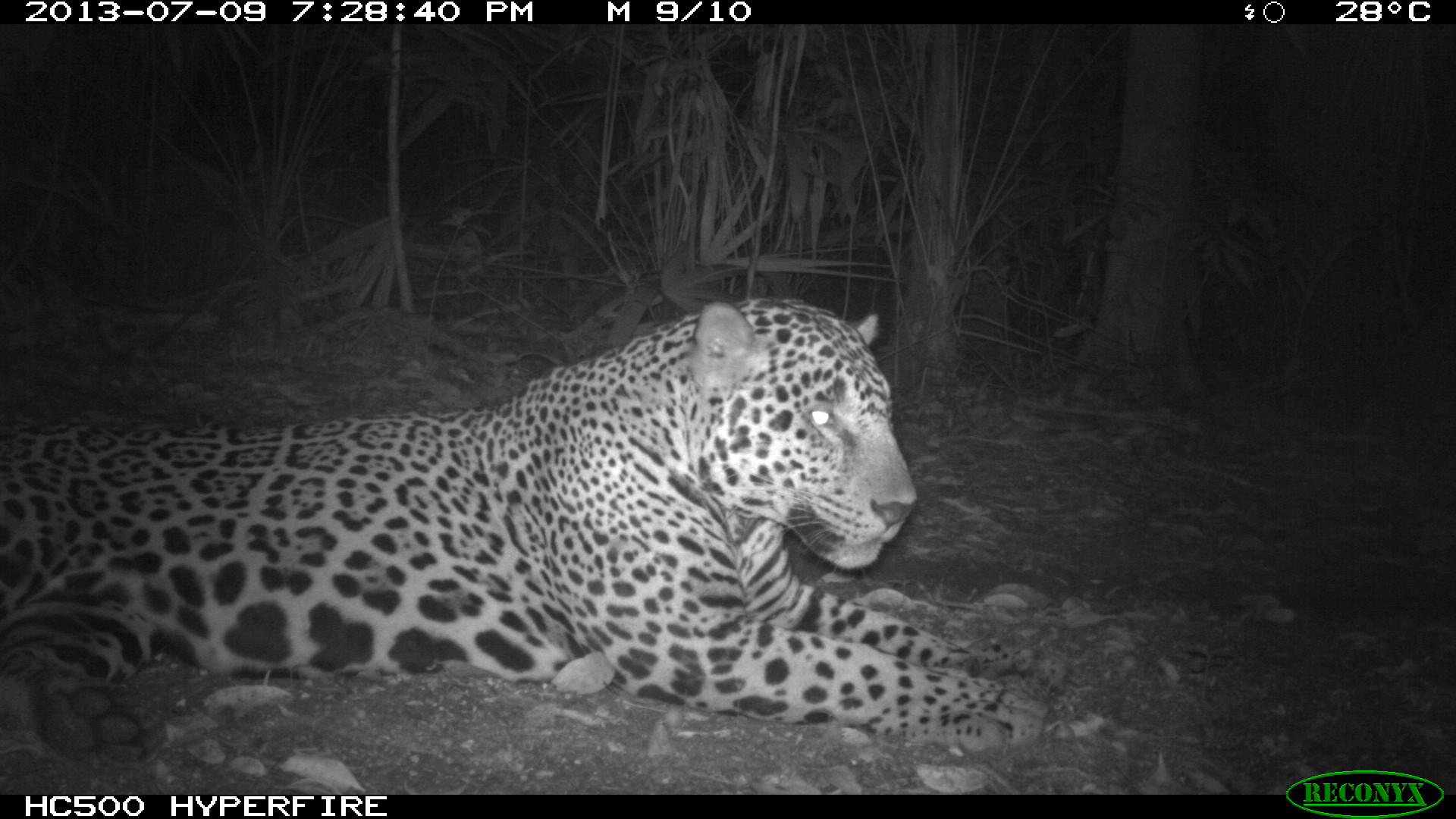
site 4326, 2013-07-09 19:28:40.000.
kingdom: Animalia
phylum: Chordata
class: Mammalia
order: Carnivora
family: Felidae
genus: Panthera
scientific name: Panthera onca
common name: jaguar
Panthera onca (jaguar), count 1, sex male.